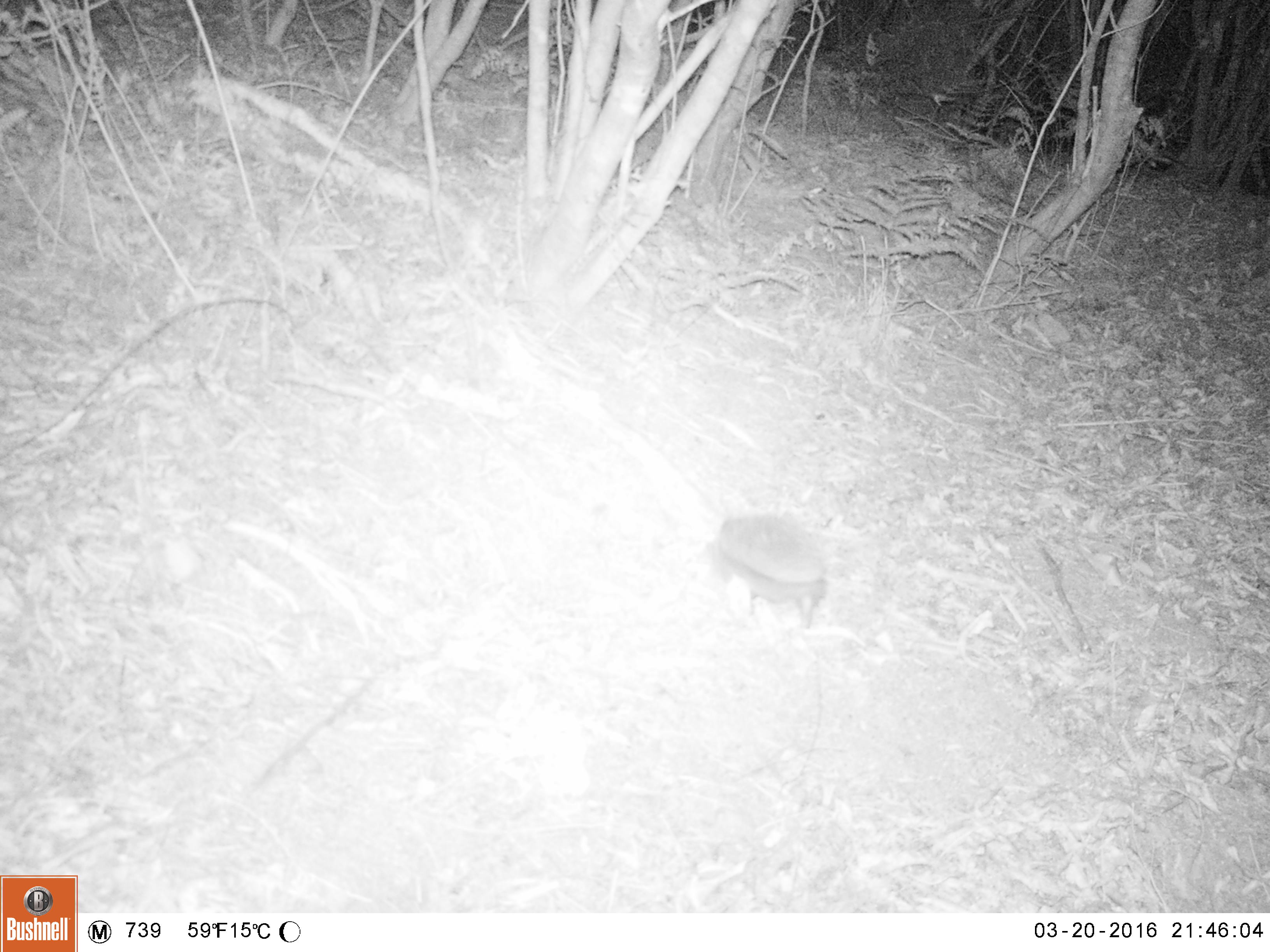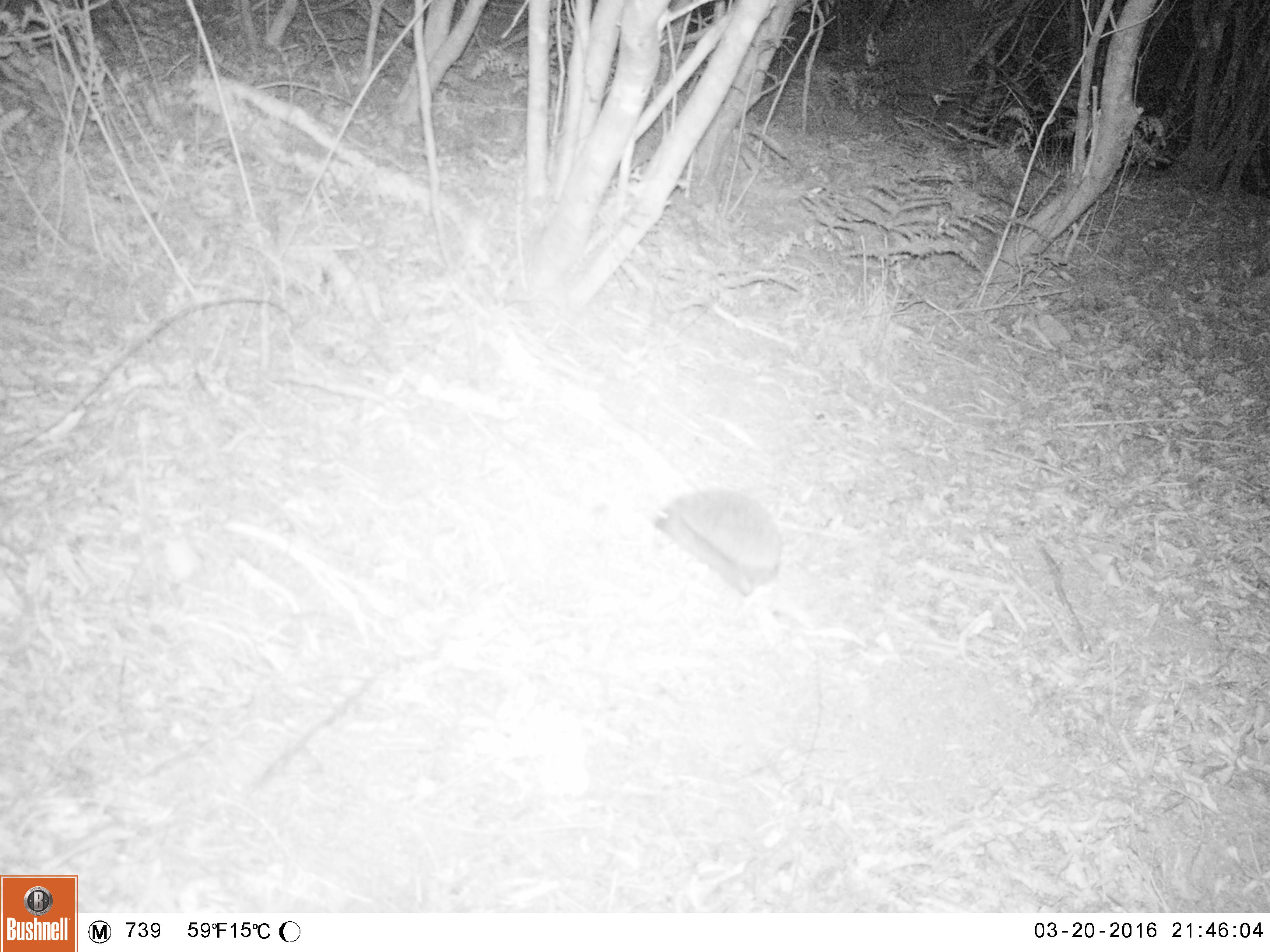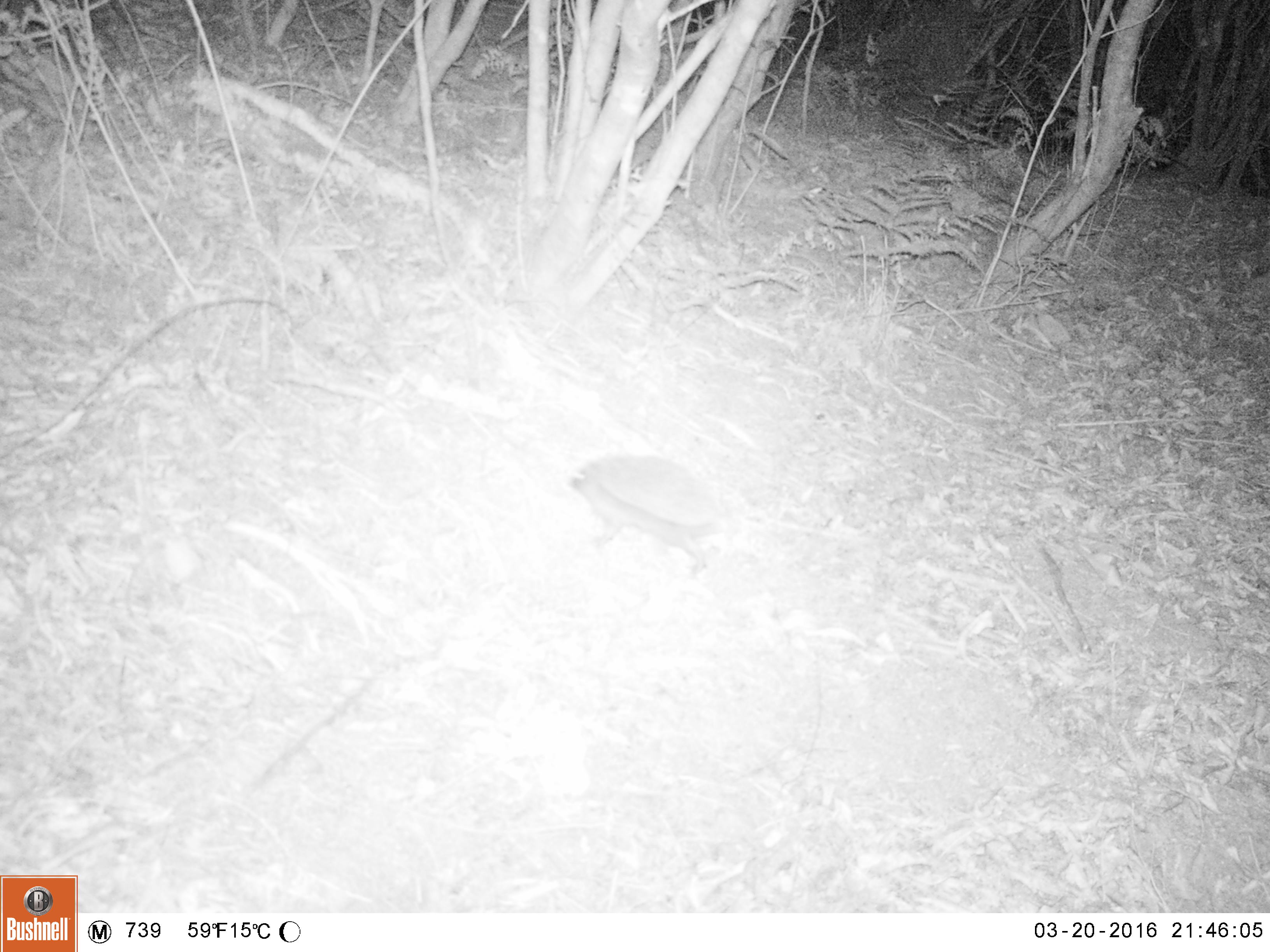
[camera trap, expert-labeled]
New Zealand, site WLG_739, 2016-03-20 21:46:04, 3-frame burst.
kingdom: Animalia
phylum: Chordata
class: Mammalia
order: Eulipotyphla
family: Erinaceidae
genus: Erinaceus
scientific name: Erinaceus europaeus europaeus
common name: european hedgehog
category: hedgehog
Hedgehog (european hedgehog) (Erinaceus europaeus europaeus).